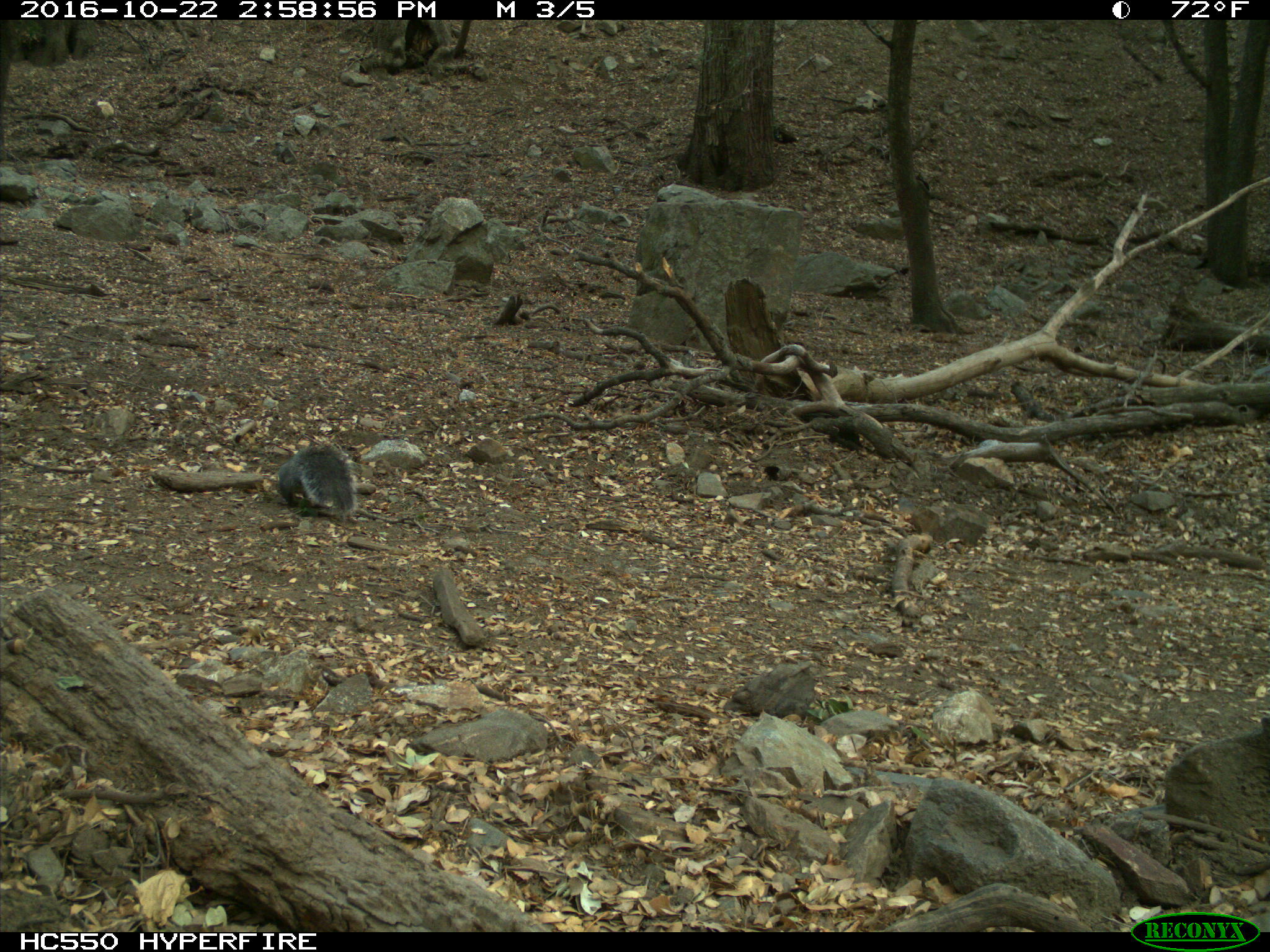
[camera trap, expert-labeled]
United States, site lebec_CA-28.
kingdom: Animalia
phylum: Chordata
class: Mammalia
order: Rodentia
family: Sciuridae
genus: Sciurus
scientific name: Sciurus carolinensis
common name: eastern gray squirrel